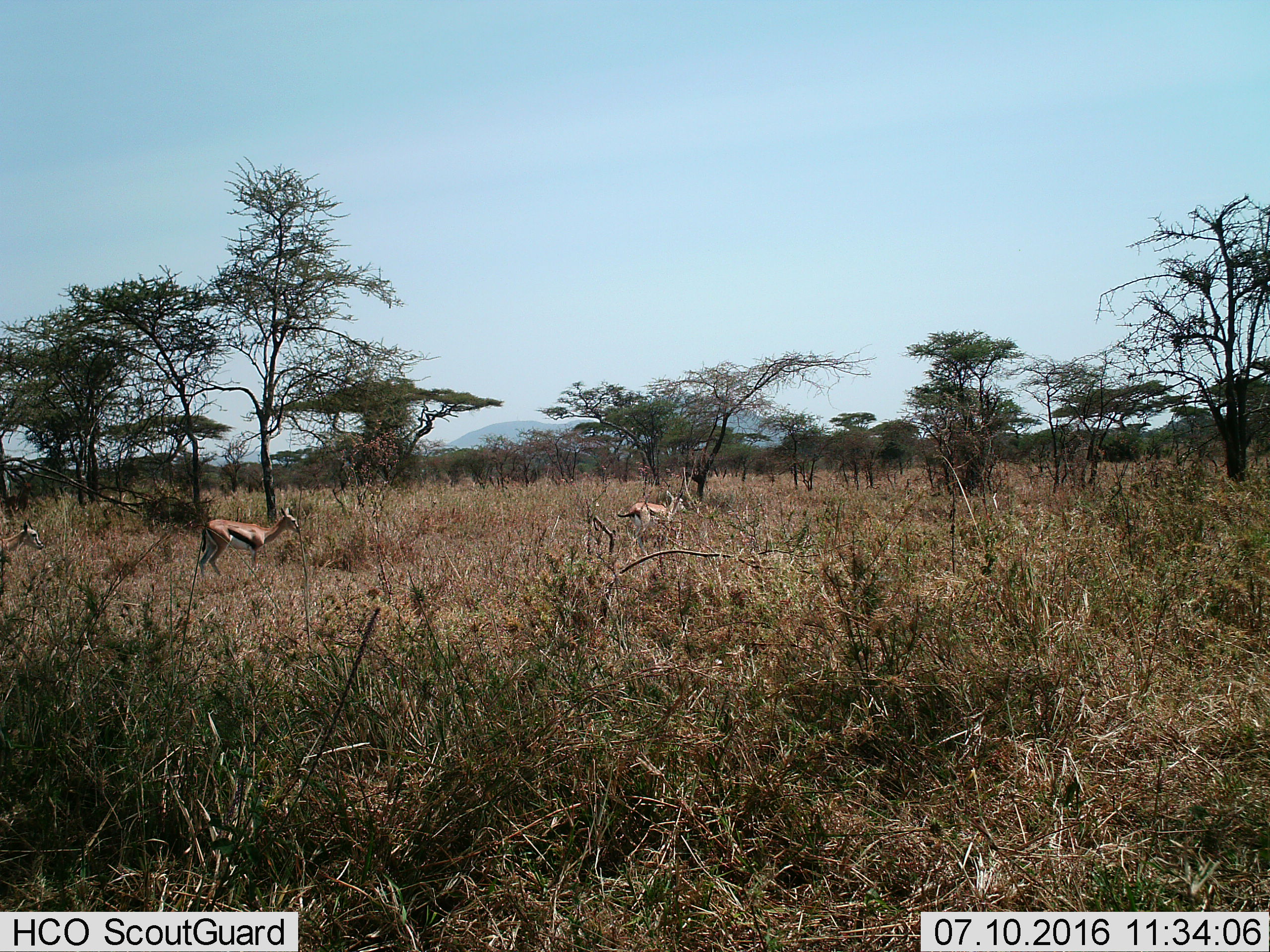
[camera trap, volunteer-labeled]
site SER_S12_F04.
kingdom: Animalia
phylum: Chordata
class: Mammalia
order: Artiodactyla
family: Bovidae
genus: Eudorcas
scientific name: Eudorcas thomsonii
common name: thomson's gazelle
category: gazellethomsons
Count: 3.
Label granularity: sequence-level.